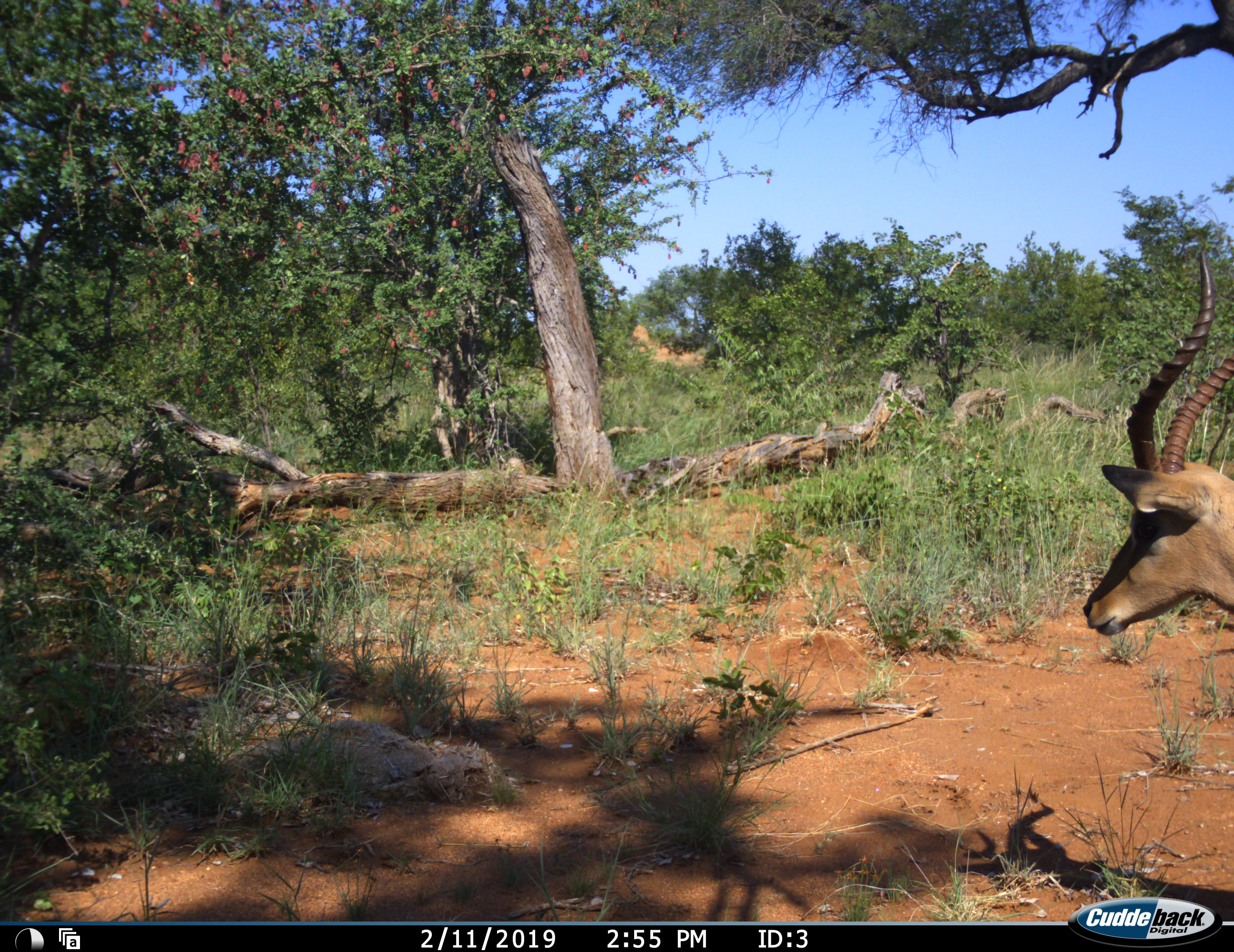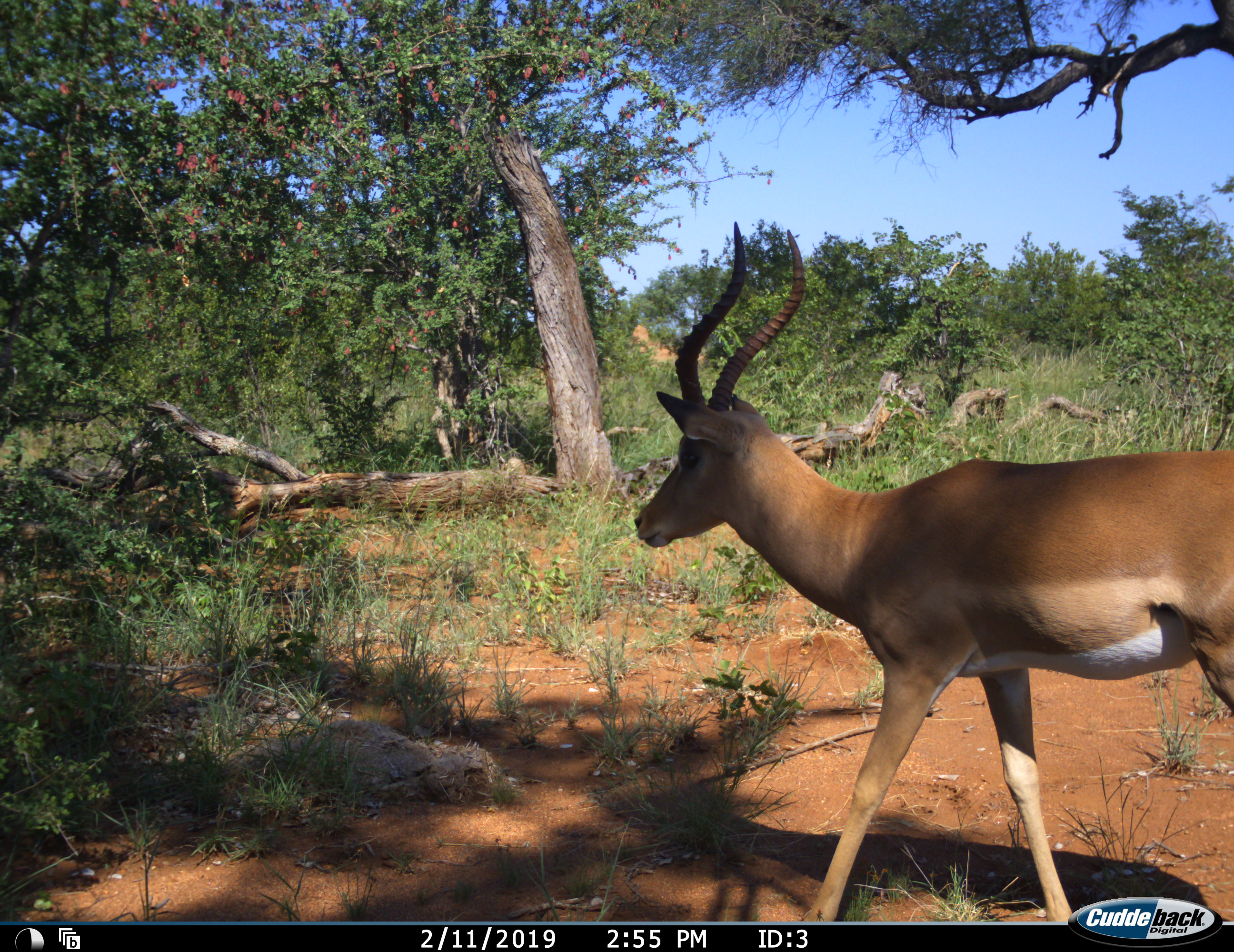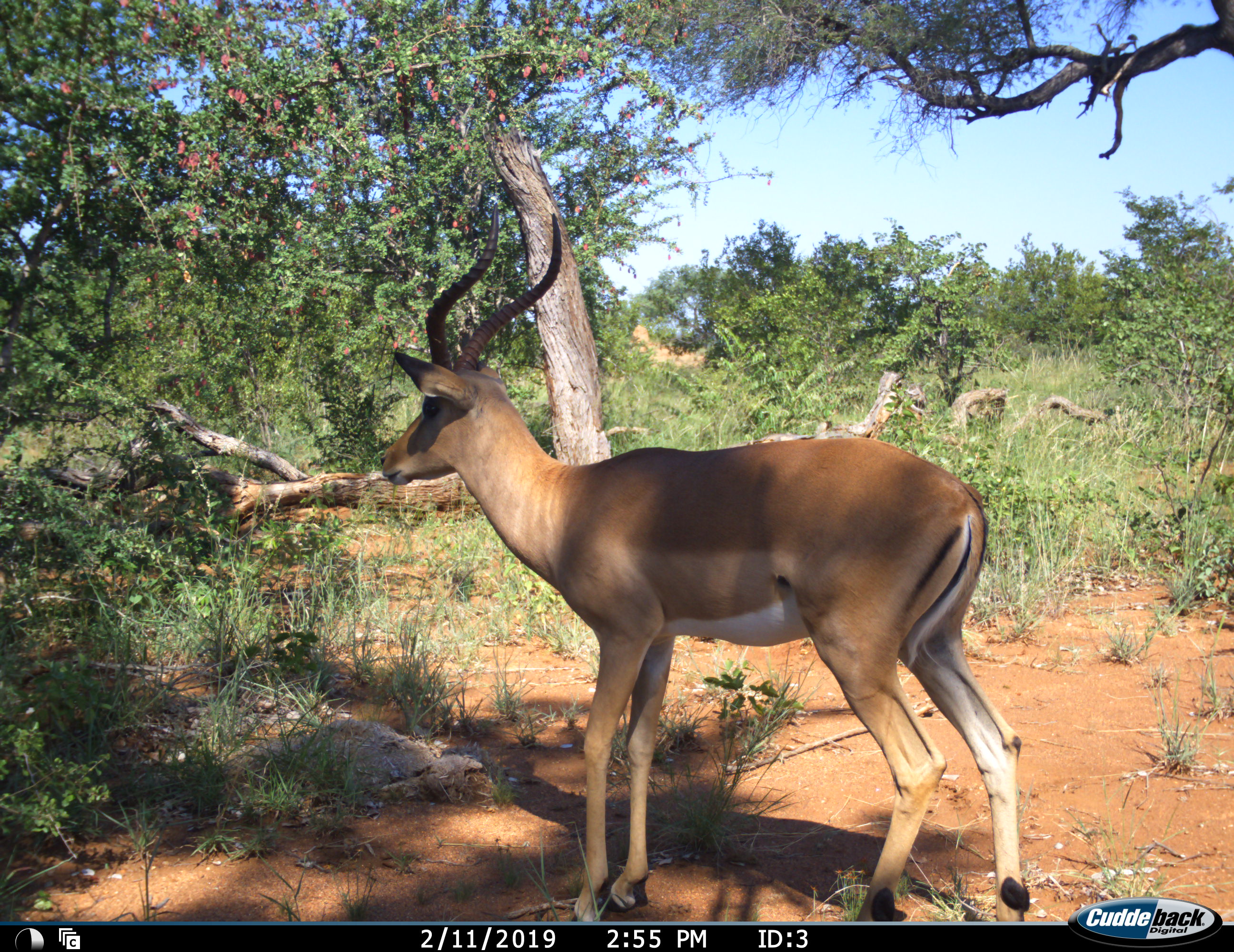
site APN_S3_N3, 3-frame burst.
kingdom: Animalia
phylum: Chordata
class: Mammalia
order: Artiodactyla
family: Bovidae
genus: Aepyceros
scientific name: Aepyceros melampus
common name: impala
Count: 1.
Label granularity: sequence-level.